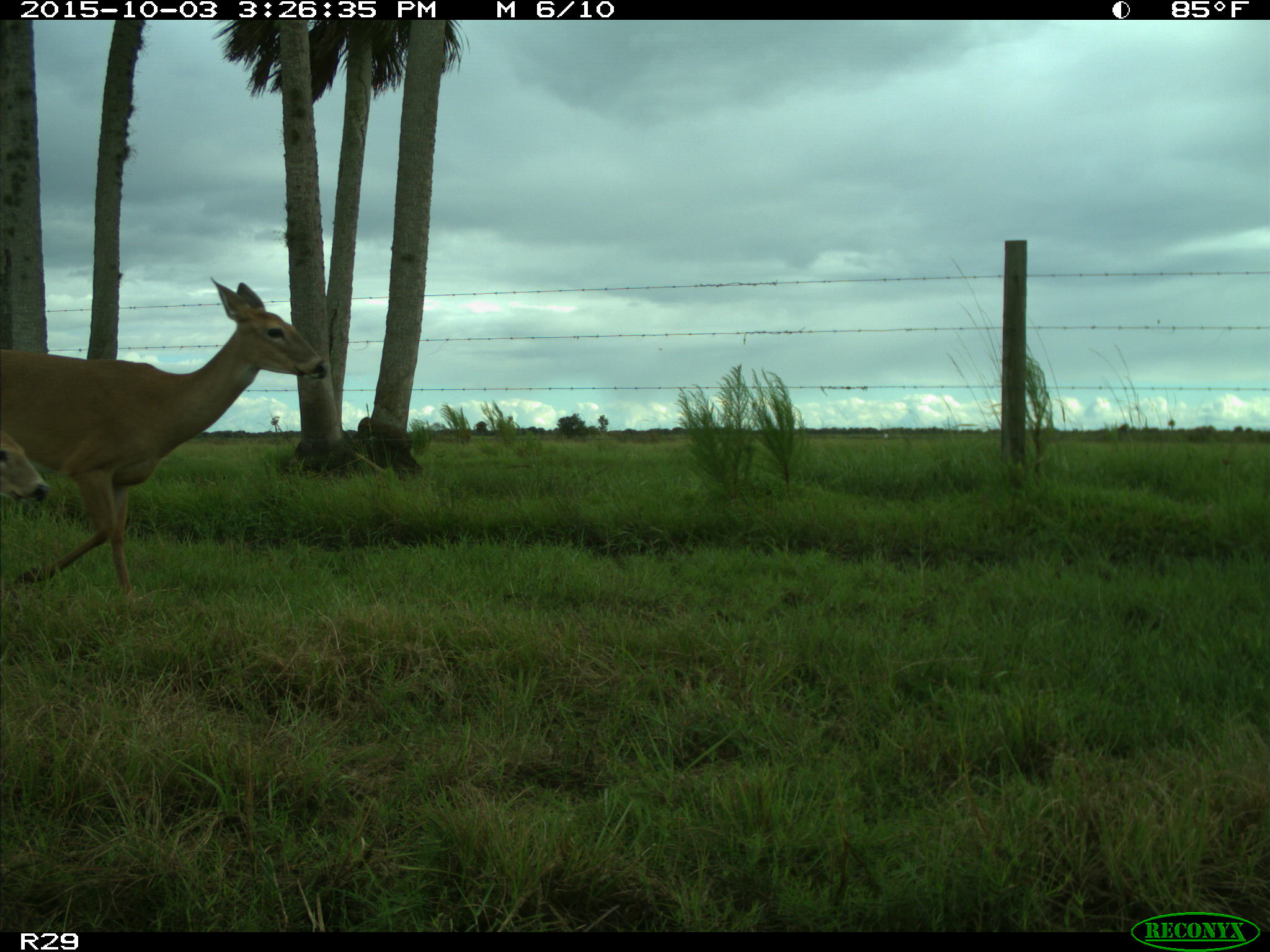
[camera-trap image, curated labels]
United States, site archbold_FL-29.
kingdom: Animalia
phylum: Chordata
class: Mammalia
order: Artiodactyla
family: Cervidae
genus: Odocoileus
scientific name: Odocoileus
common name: deer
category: unidentified deer